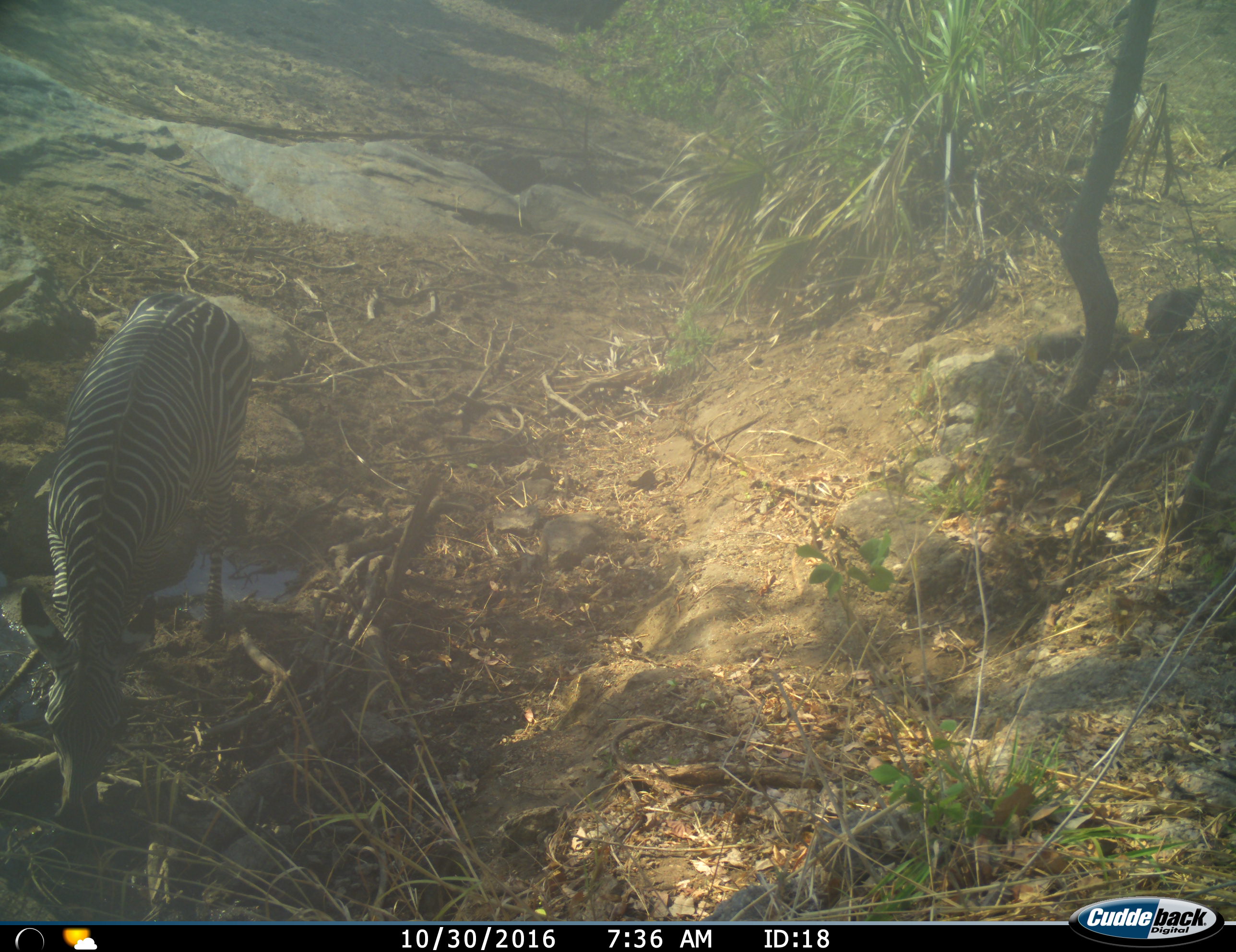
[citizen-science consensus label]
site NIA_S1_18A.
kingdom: Animalia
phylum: Chordata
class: Mammalia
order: Perissodactyla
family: Equidae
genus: Equus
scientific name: Equus quagga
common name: plains zebra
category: zebraplains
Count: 1.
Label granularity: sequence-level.